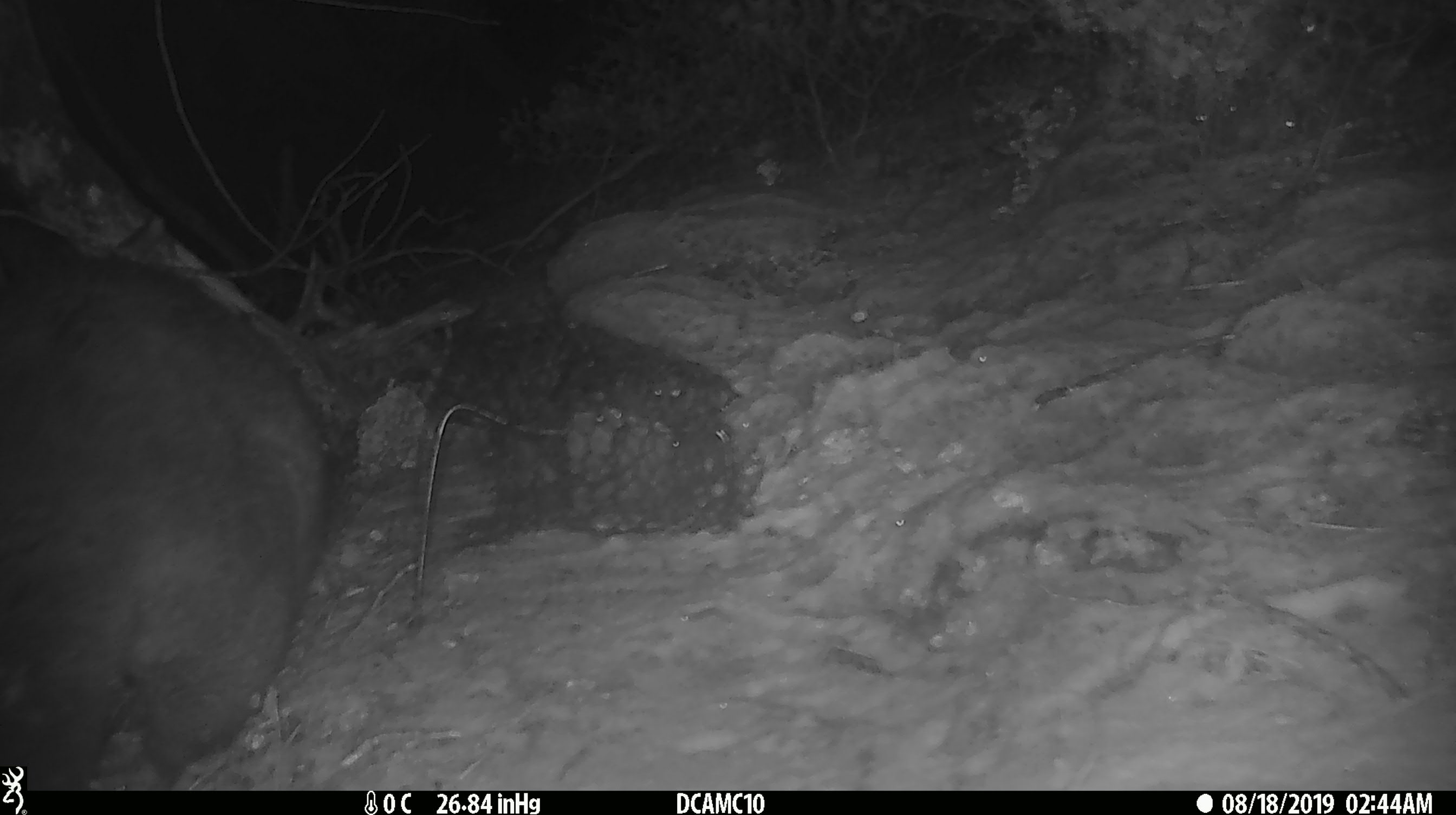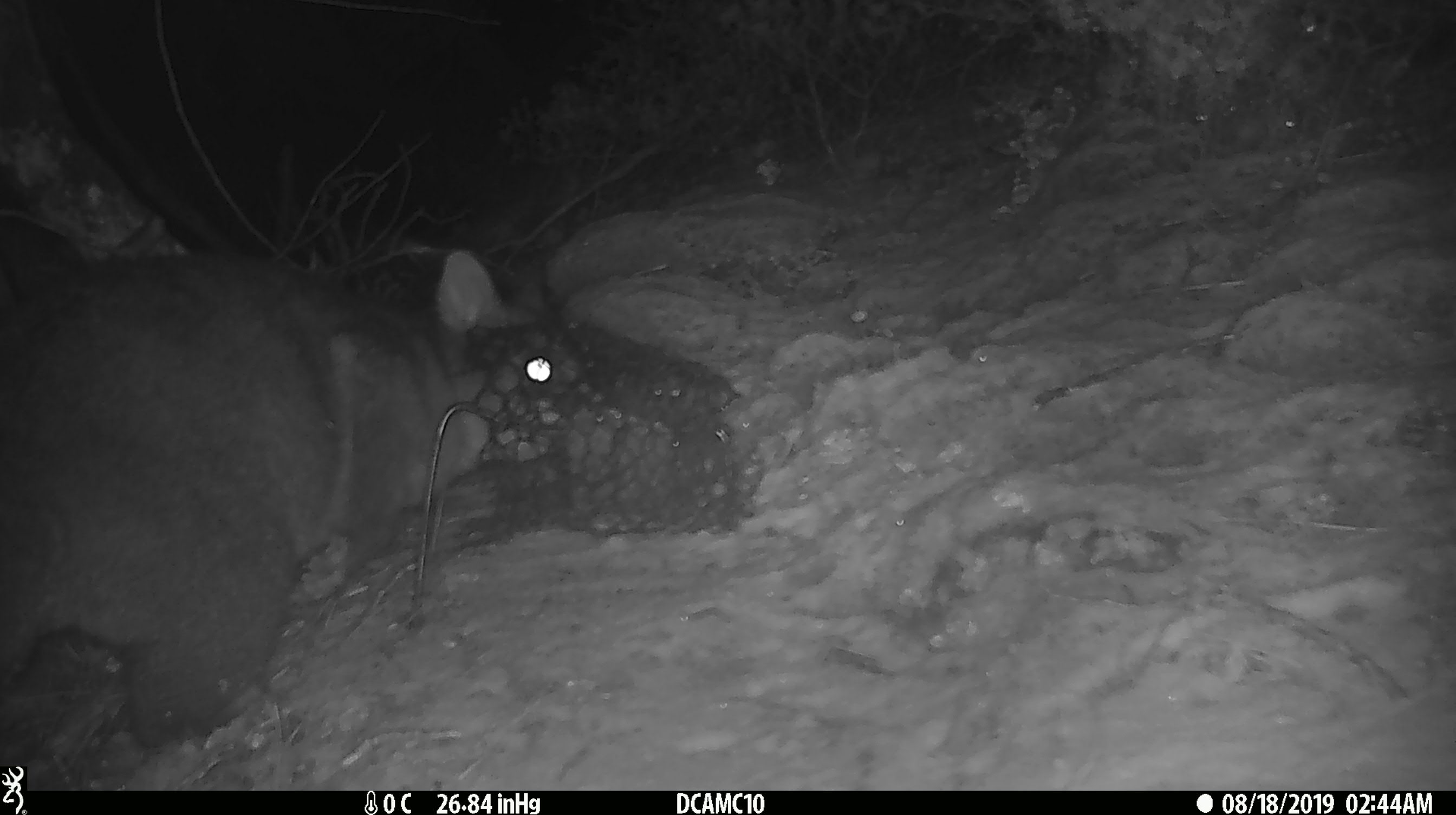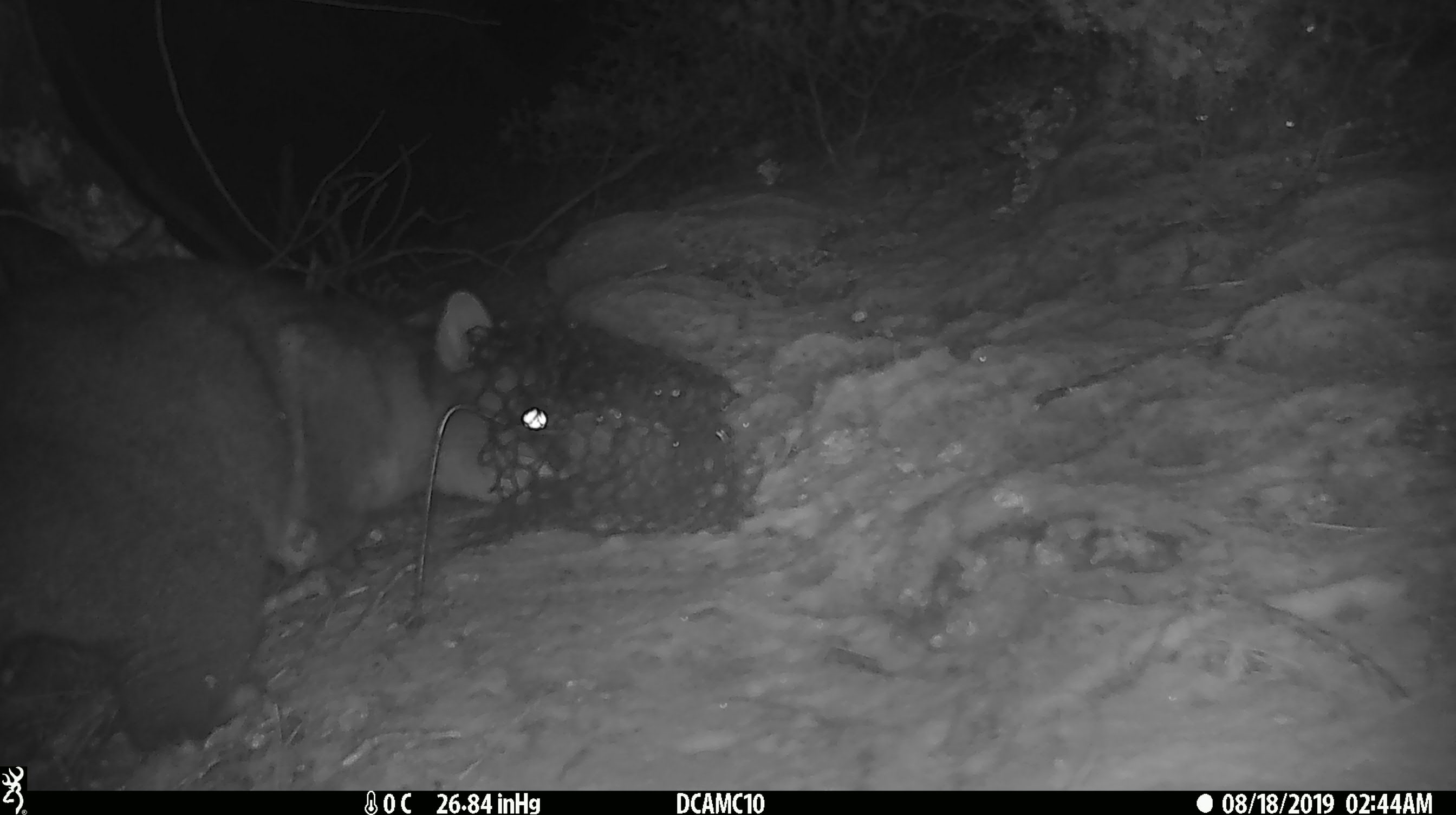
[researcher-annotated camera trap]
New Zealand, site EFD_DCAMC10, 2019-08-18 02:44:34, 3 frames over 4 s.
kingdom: Animalia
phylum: Chordata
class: Mammalia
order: Diprotodontia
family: Phalangeridae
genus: Trichosurus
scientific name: Trichosurus vulpecula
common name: common brushtail possum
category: possum